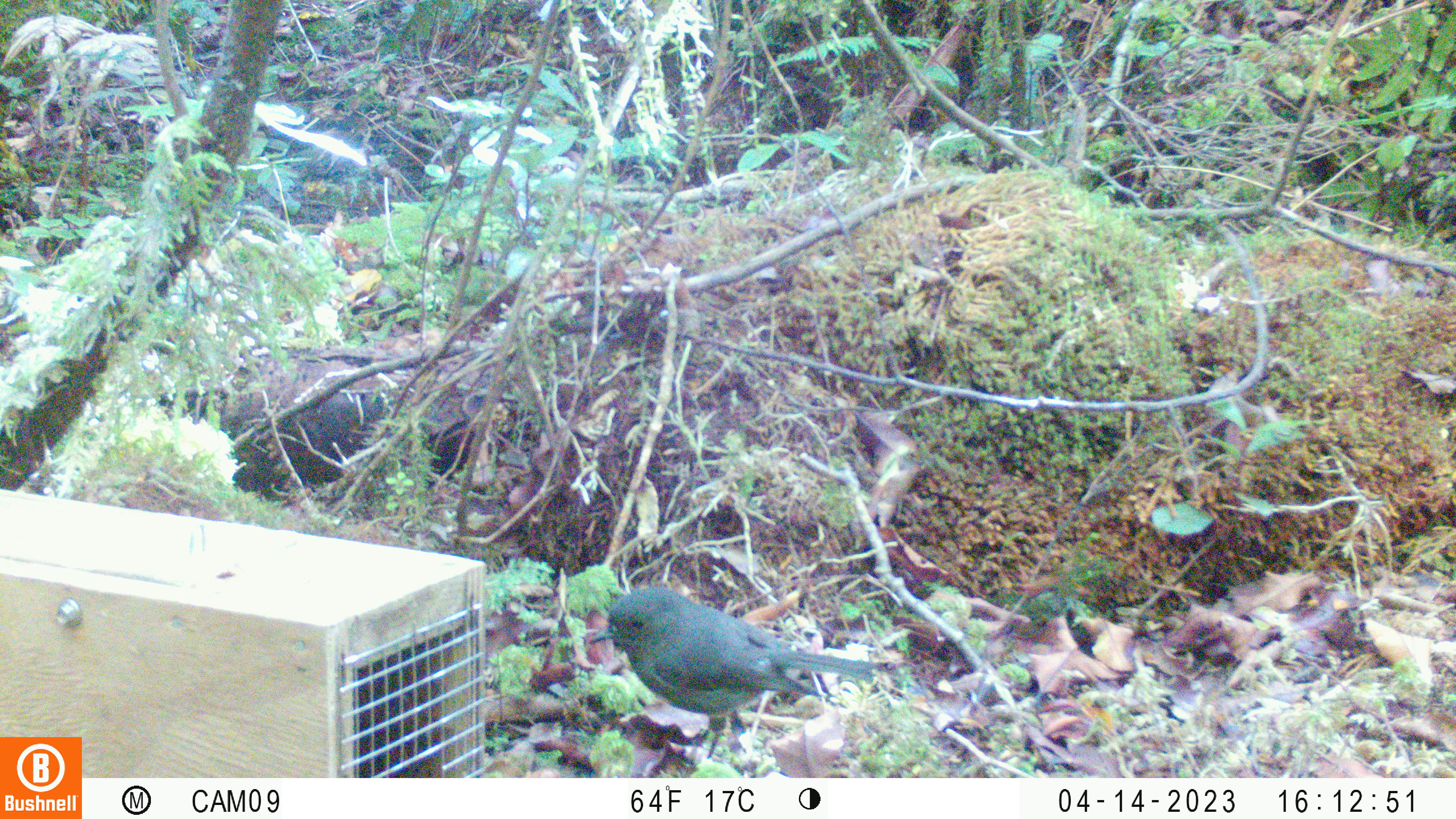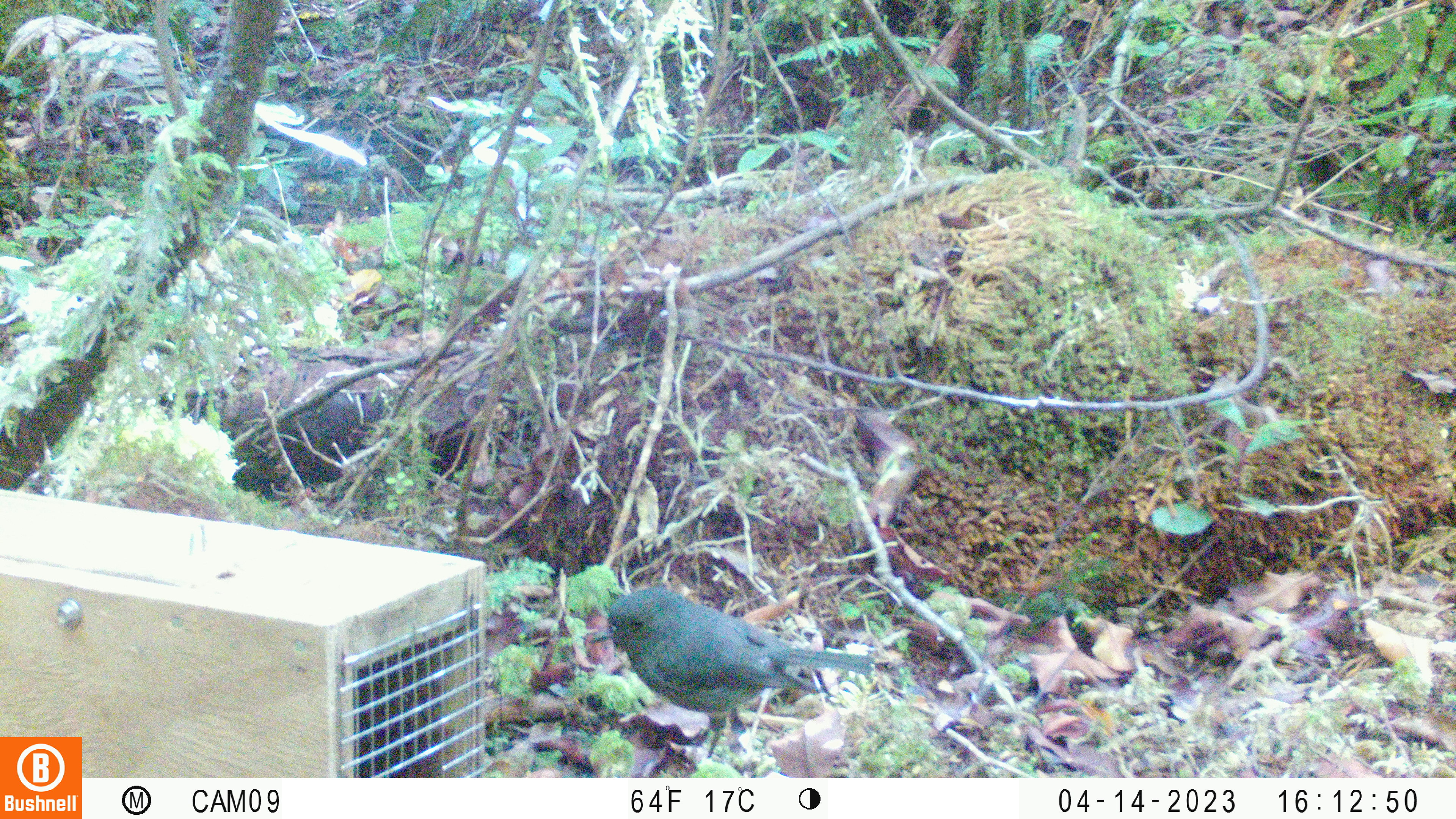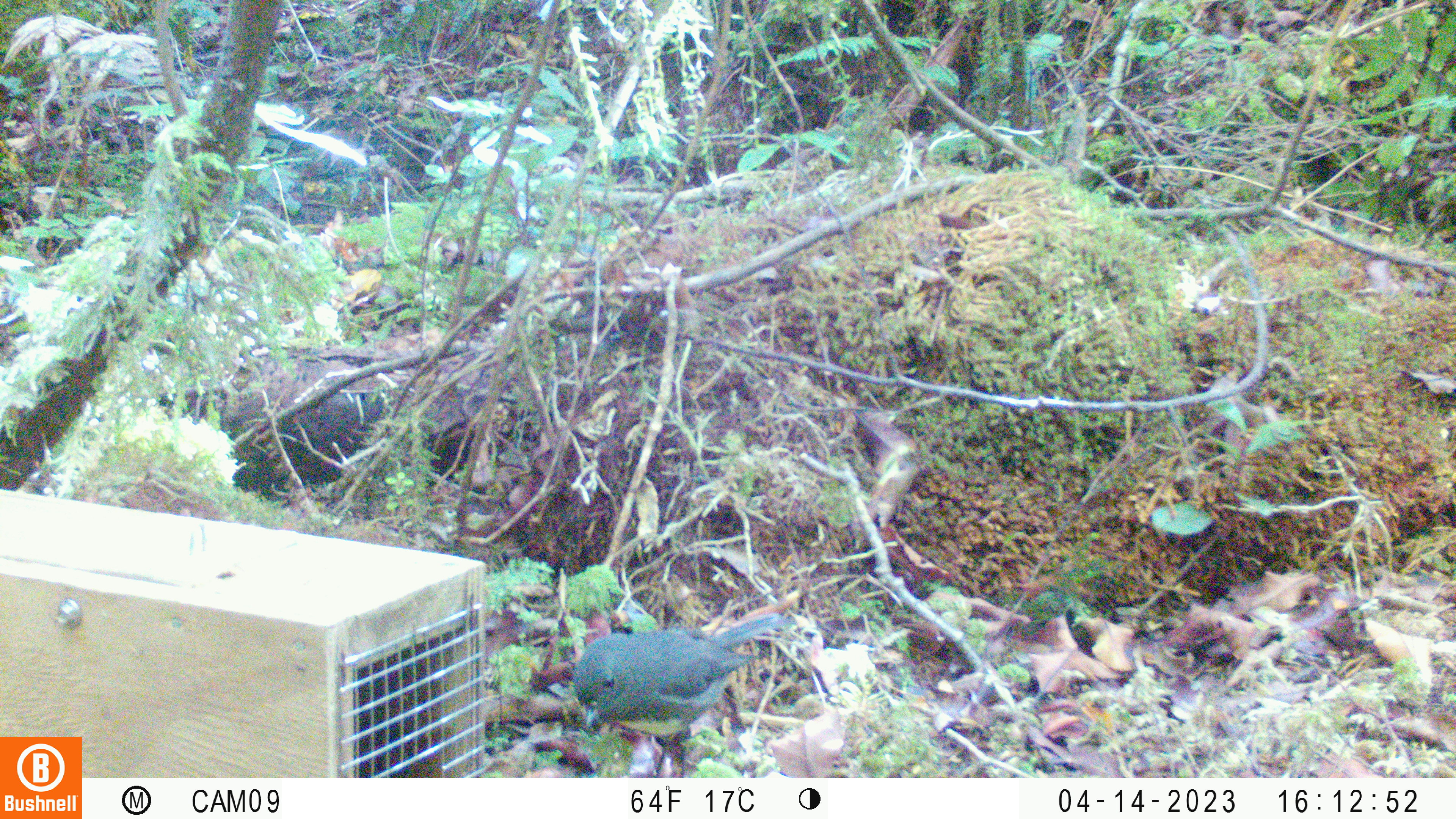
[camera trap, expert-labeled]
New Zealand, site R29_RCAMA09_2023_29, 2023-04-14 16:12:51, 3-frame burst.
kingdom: Animalia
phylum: Chordata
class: Aves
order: Passeriformes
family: Petroicidae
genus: Petroica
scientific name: Petroica australis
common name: new zealand robin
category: robin